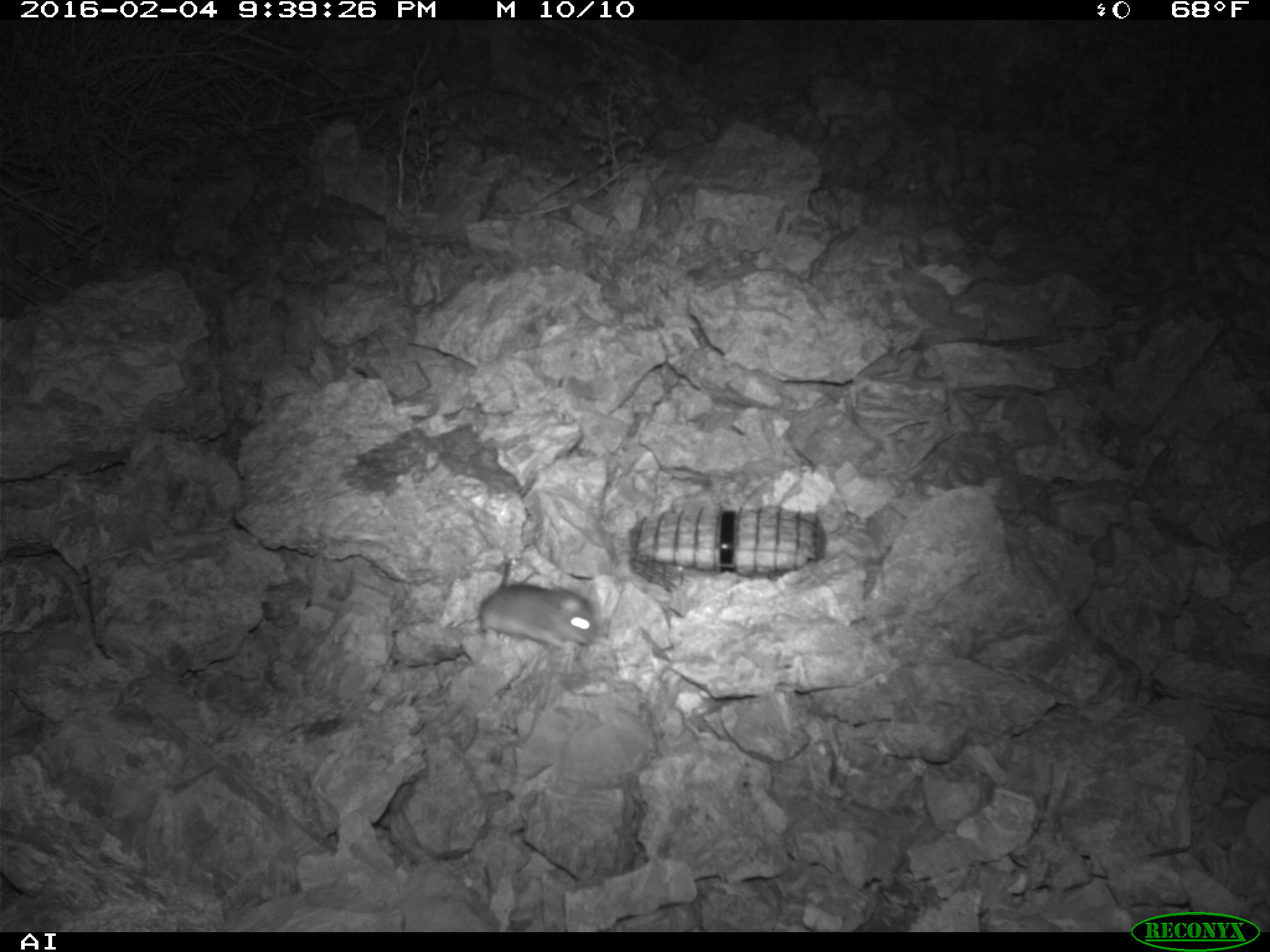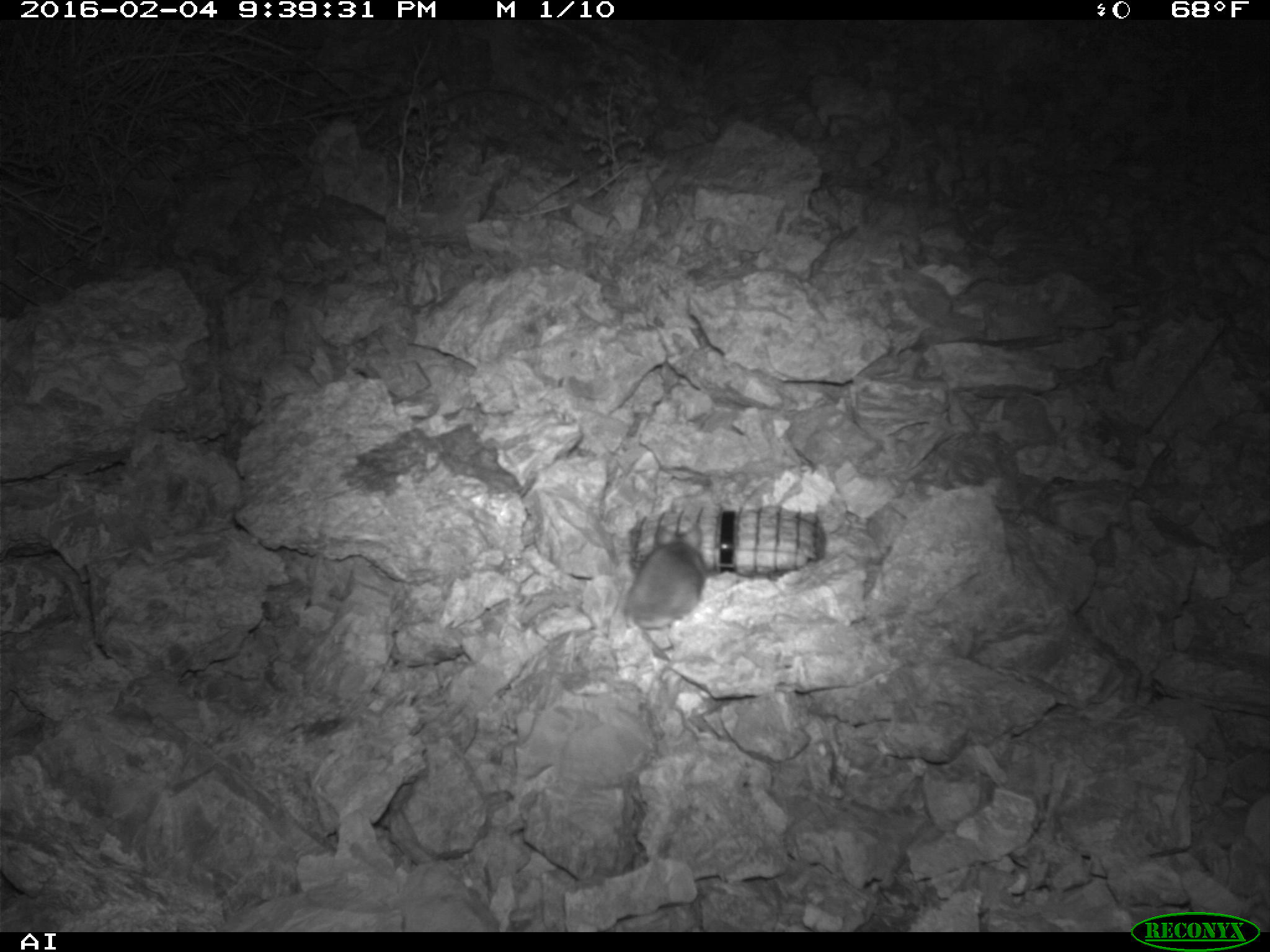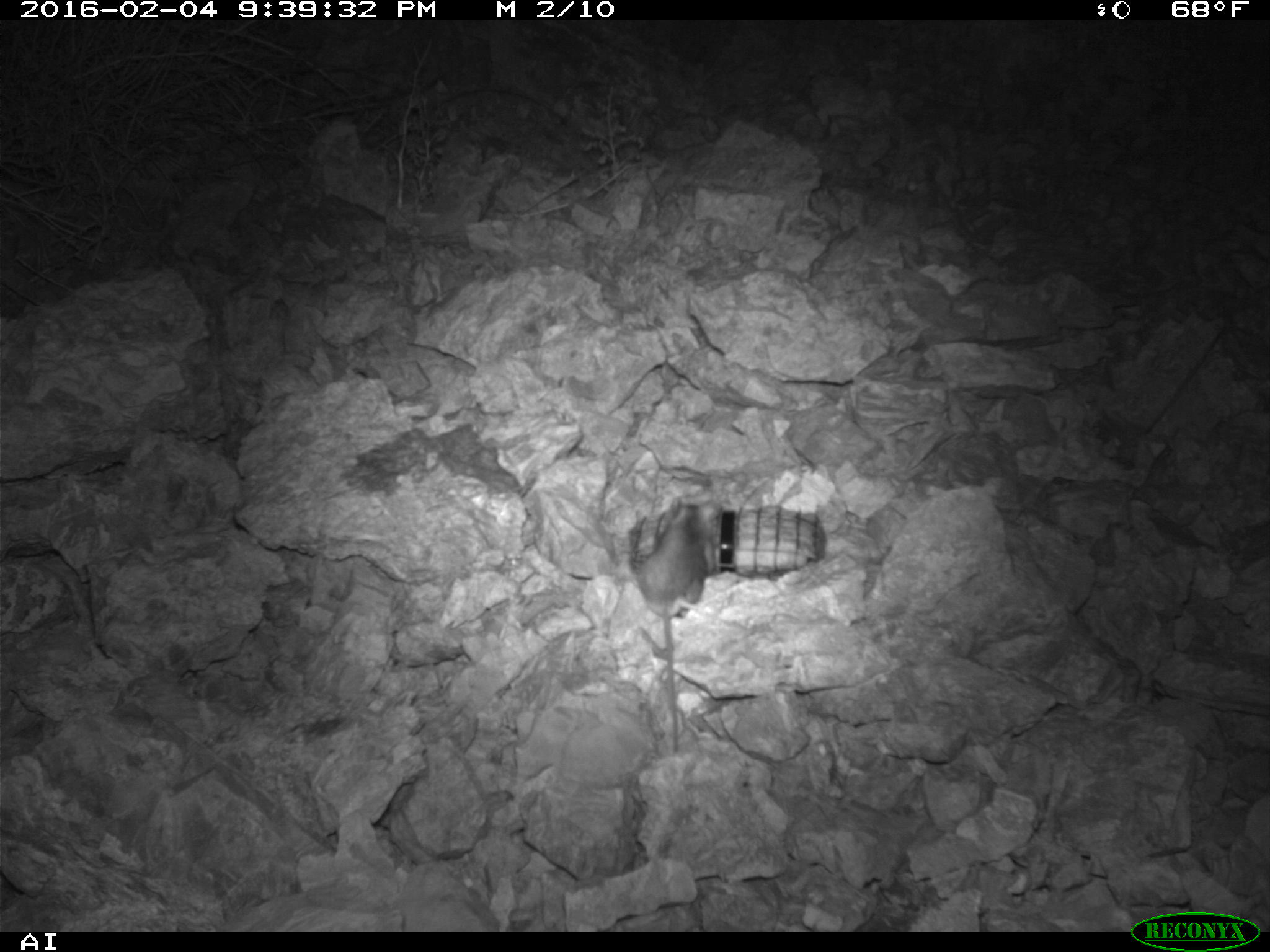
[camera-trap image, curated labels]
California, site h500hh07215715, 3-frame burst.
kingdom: Animalia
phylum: Chordata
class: Mammalia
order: Rodentia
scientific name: Rodentia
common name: rodent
Rodent (Rodentia).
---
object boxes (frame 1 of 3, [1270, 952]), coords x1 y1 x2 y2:
rodent: 478 564 598 654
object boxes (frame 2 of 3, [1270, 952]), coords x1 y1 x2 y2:
rodent: 623 524 708 661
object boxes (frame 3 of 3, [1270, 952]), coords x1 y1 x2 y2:
rodent: 634 496 722 753